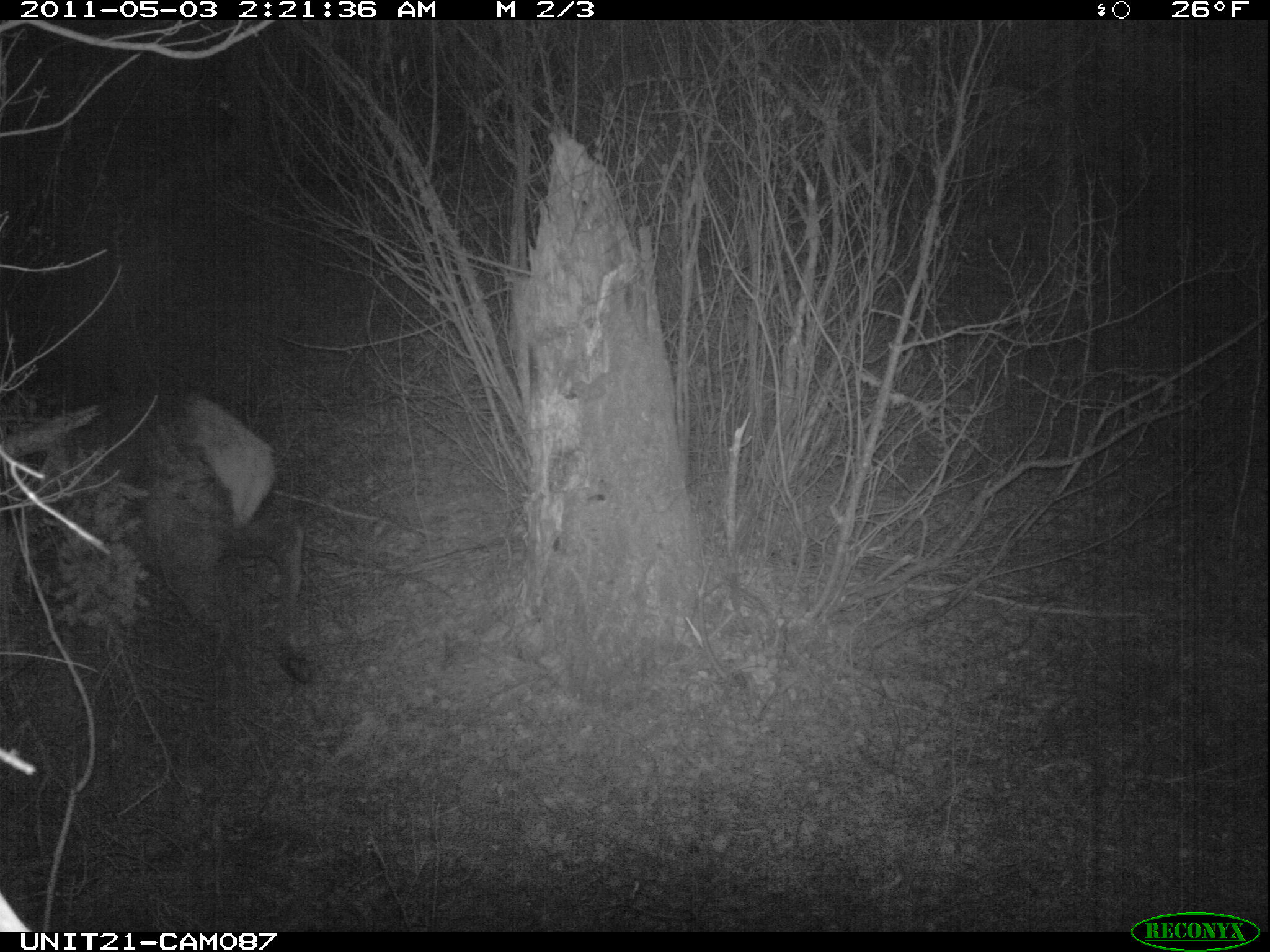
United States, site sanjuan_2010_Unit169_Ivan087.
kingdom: Animalia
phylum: Chordata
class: Mammalia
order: Artiodactyla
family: Cervidae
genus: Cervus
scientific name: Cervus elaphus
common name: red deer